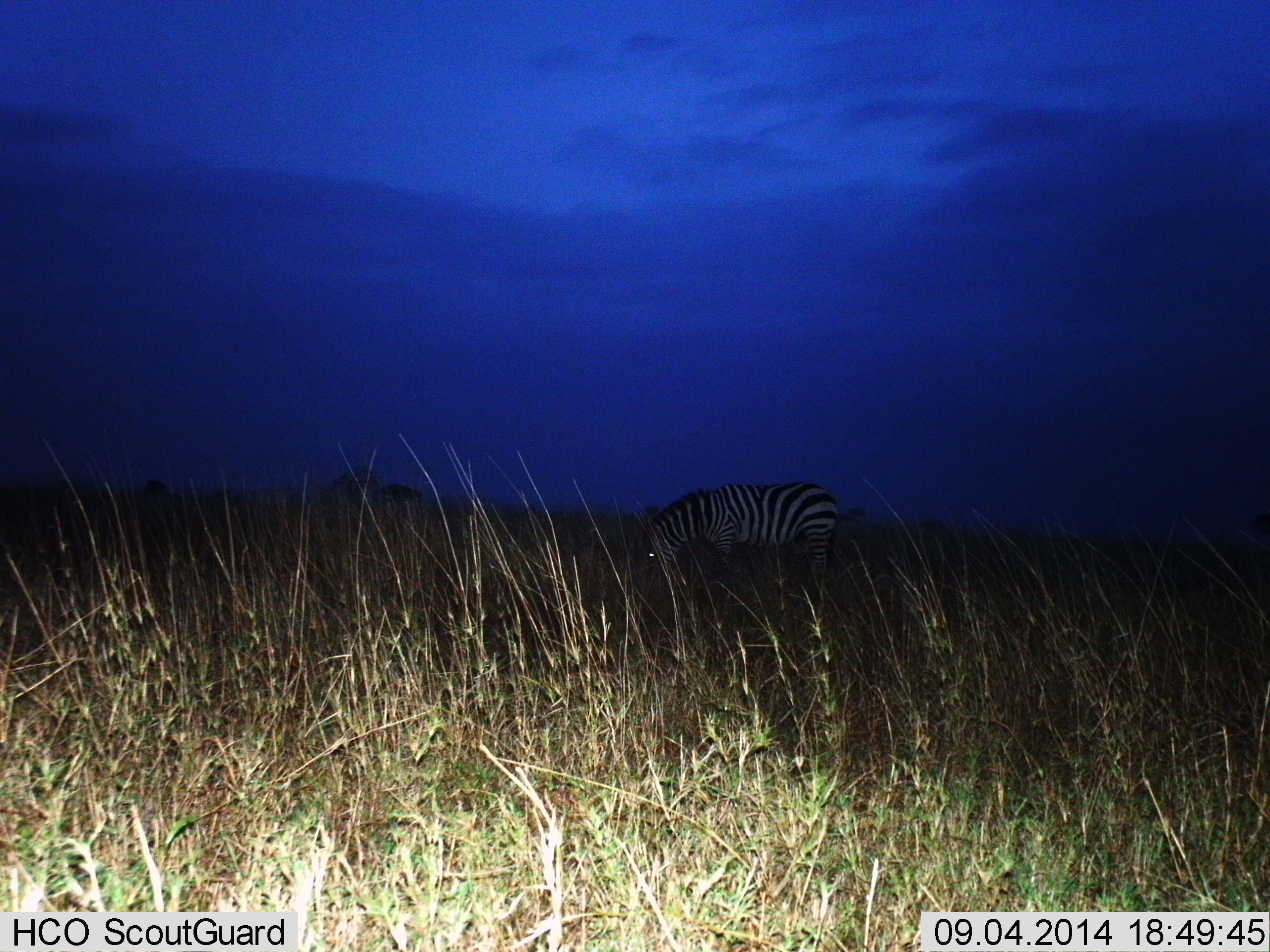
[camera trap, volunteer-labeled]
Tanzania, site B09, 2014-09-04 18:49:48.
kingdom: Animalia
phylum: Chordata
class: Mammalia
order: Perissodactyla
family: Equidae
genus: Equus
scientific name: Equus quagga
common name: plains zebra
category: zebra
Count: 1.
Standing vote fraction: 10%.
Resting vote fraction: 0%.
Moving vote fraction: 0%.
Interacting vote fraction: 0%.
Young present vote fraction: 0%.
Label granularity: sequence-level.